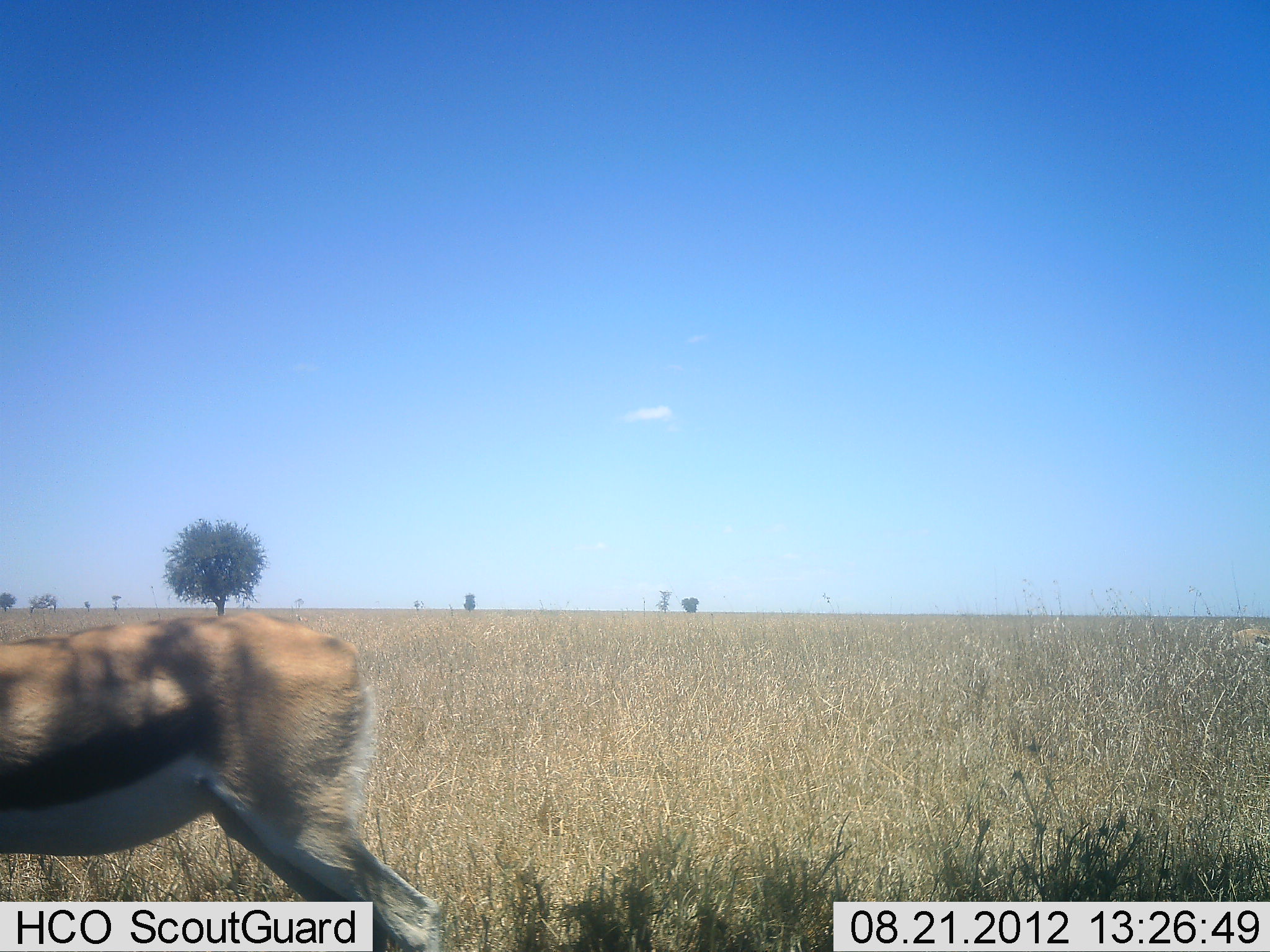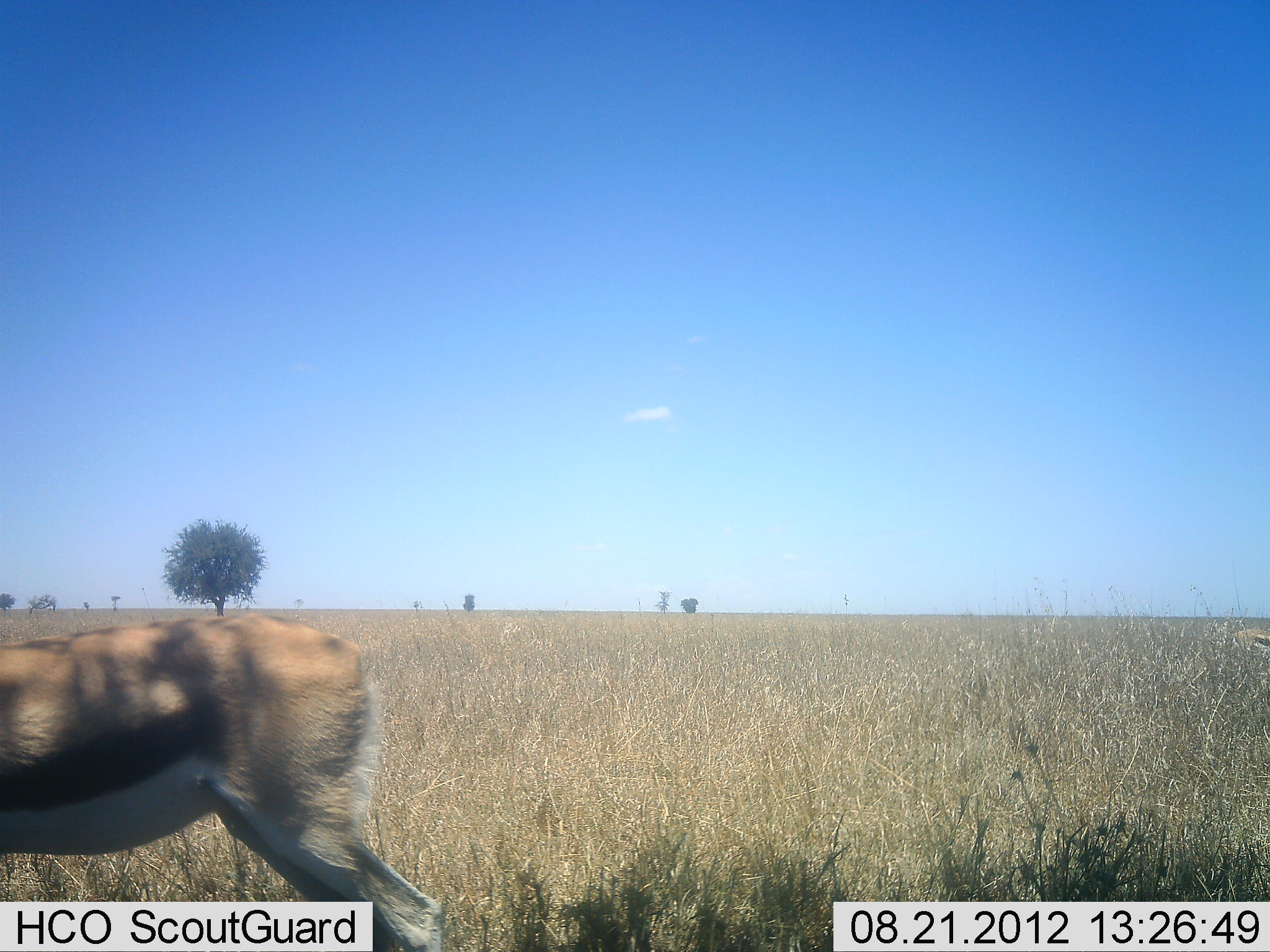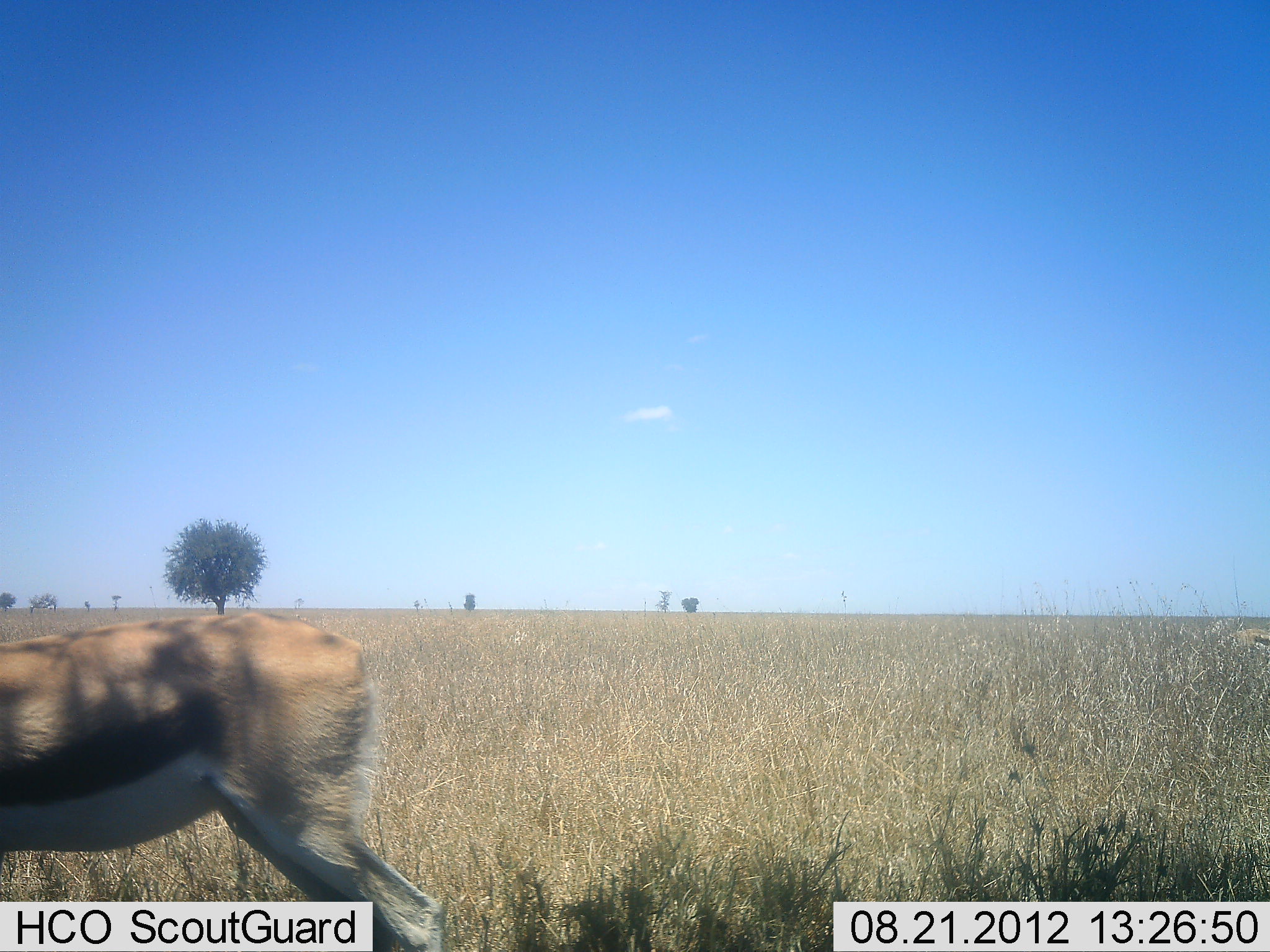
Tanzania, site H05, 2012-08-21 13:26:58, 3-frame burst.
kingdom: Animalia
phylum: Chordata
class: Mammalia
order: Artiodactyla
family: Bovidae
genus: Eudorcas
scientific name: Eudorcas thomsonii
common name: thomson's gazelle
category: gazellethomsons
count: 1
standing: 100%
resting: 0%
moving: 0%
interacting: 0%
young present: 0%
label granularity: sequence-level